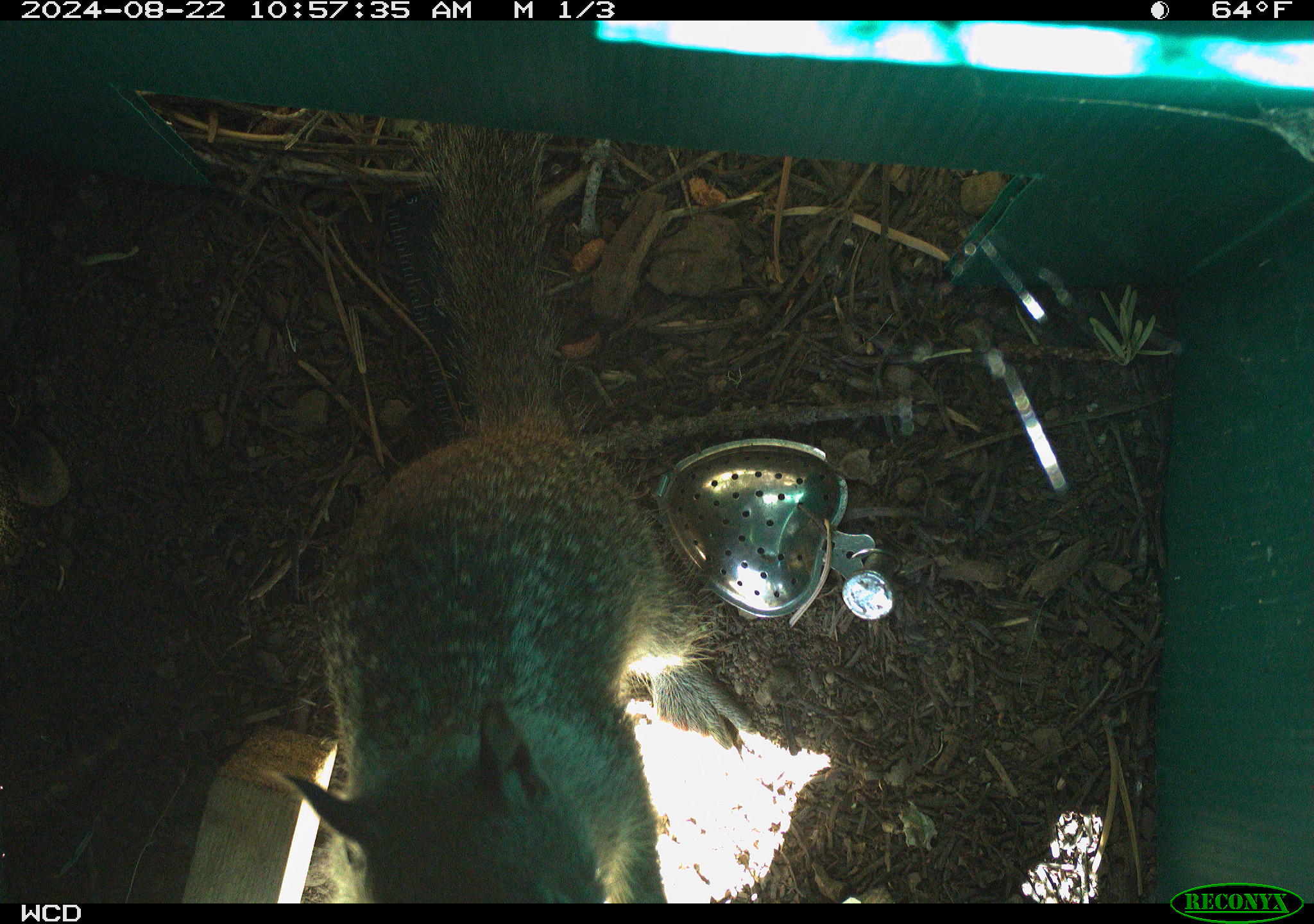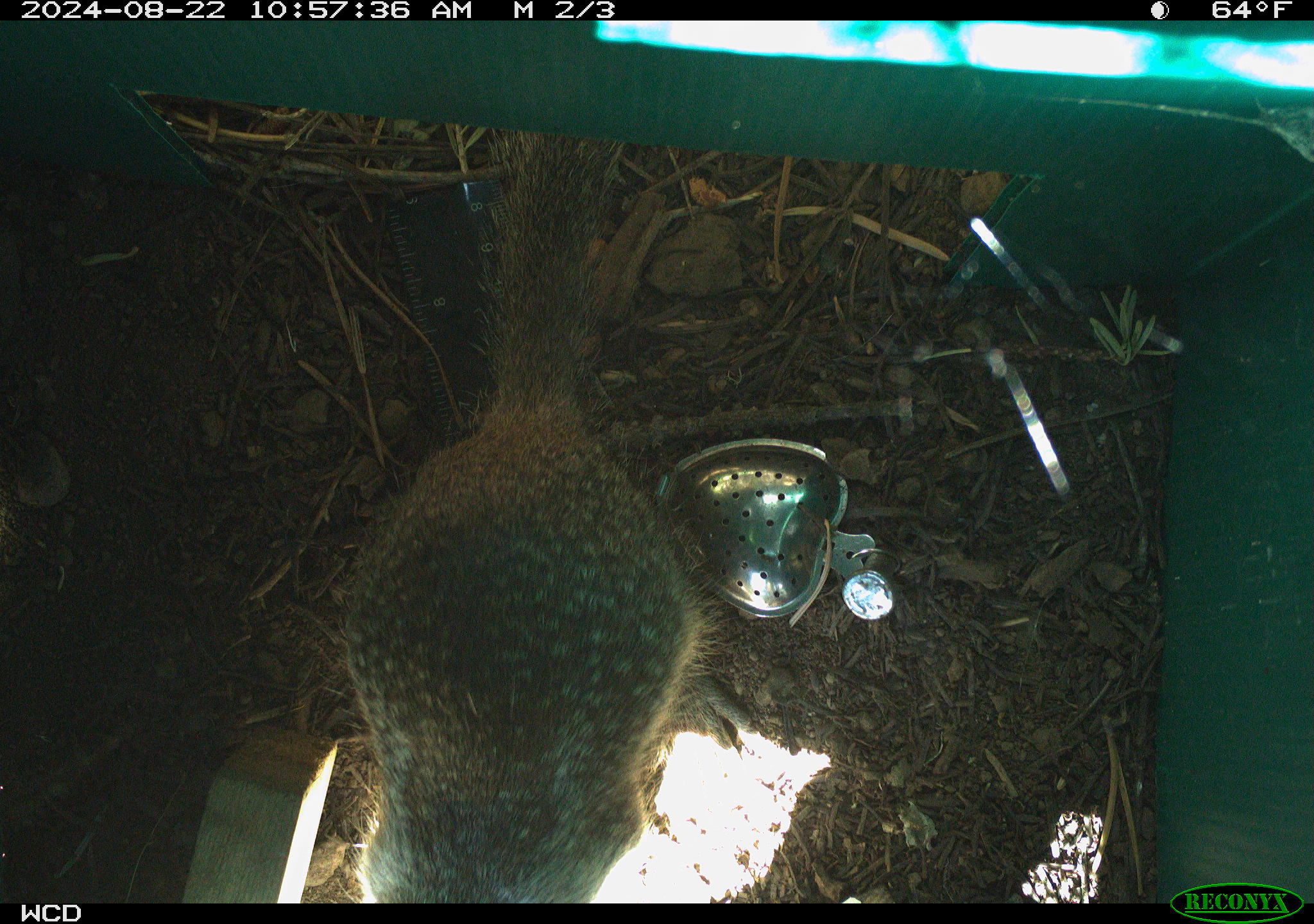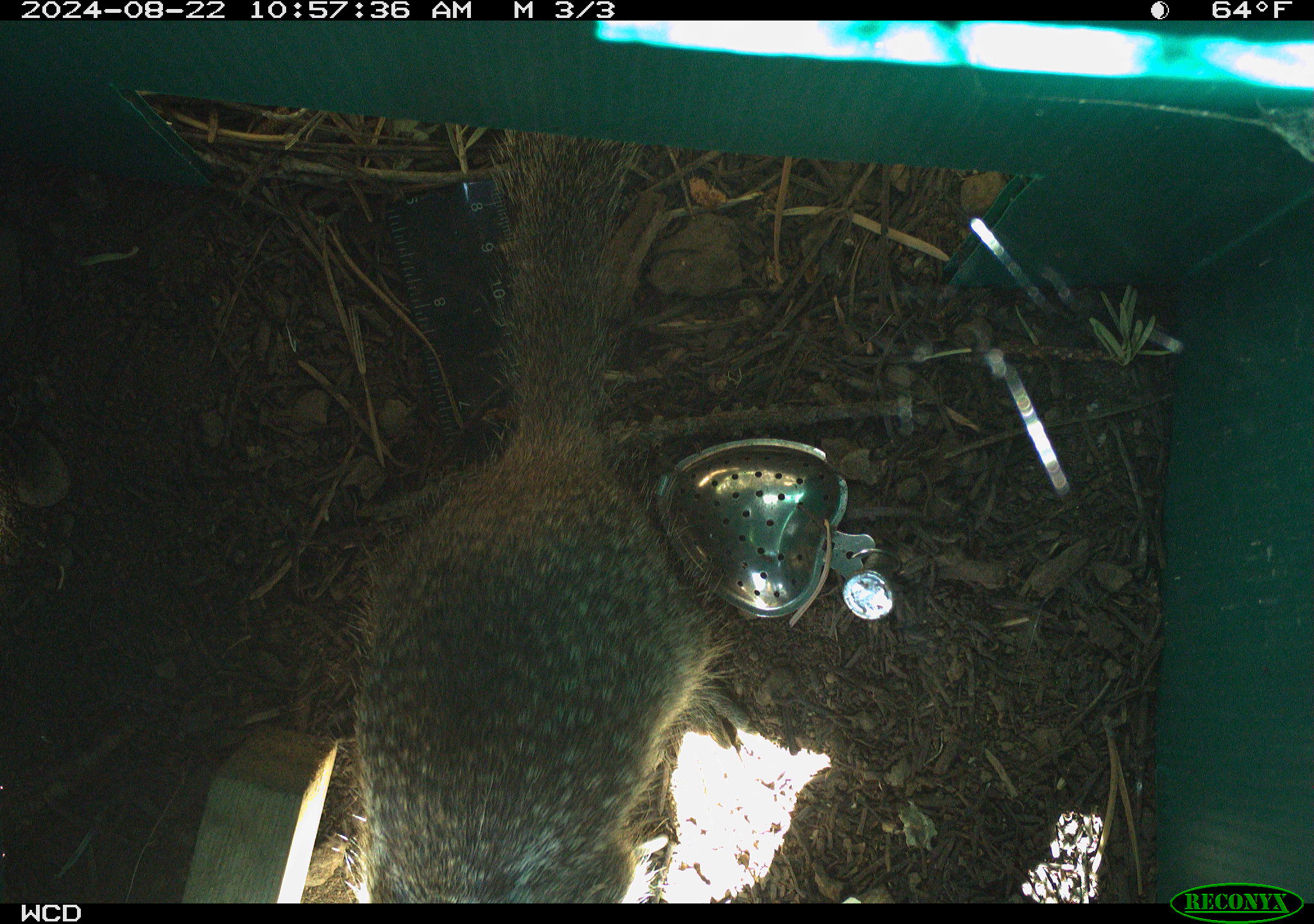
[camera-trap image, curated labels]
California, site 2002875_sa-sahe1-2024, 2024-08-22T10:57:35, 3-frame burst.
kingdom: Animalia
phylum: Chordata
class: Mammalia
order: Rodentia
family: Sciuridae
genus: Otospermophilus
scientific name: Otospermophilus beecheyi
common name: california ground squirrel